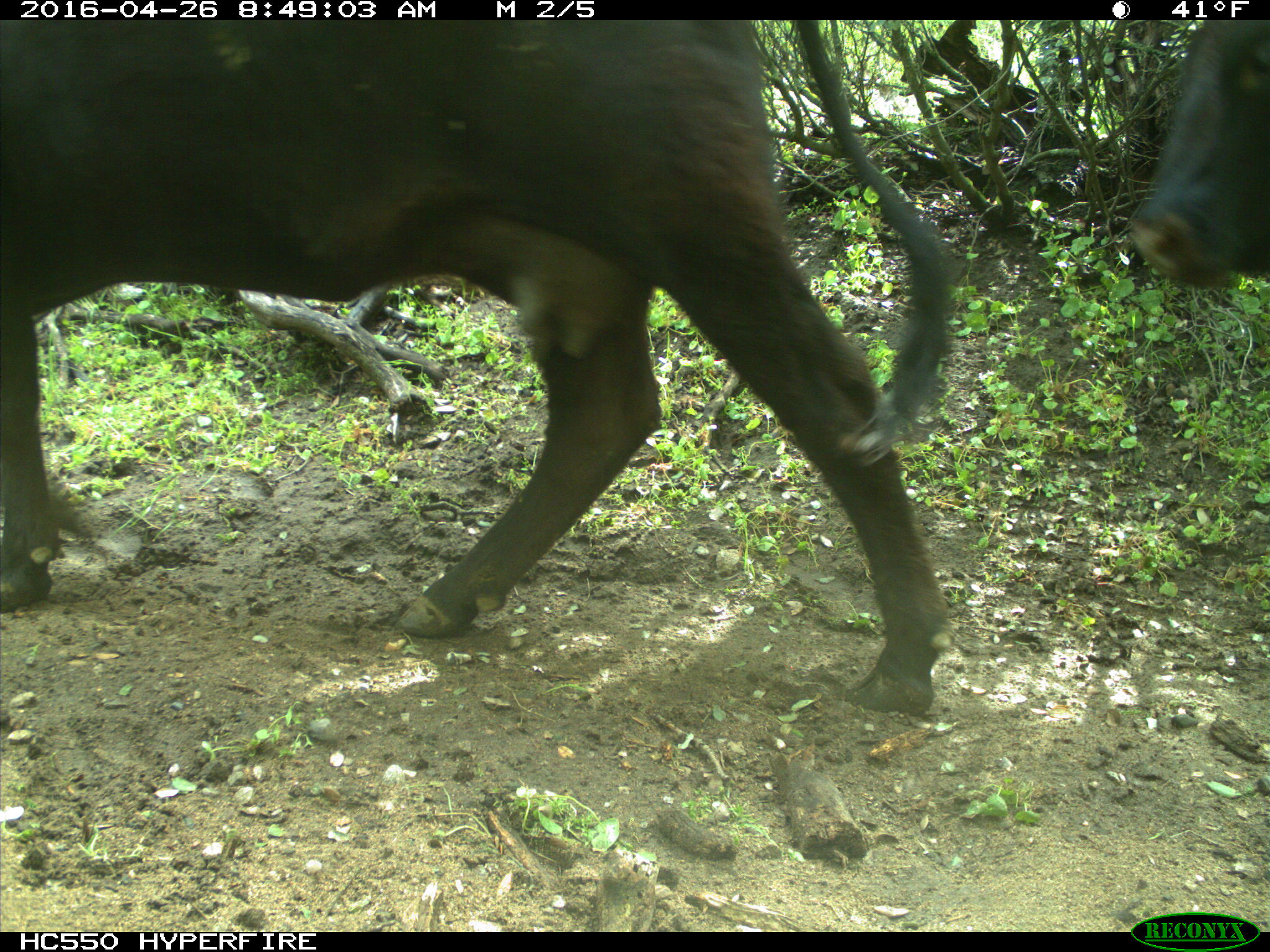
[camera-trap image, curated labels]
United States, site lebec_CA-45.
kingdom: Animalia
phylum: Chordata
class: Mammalia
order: Artiodactyla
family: Bovidae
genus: Bos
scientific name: Bos taurus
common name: domestic cow